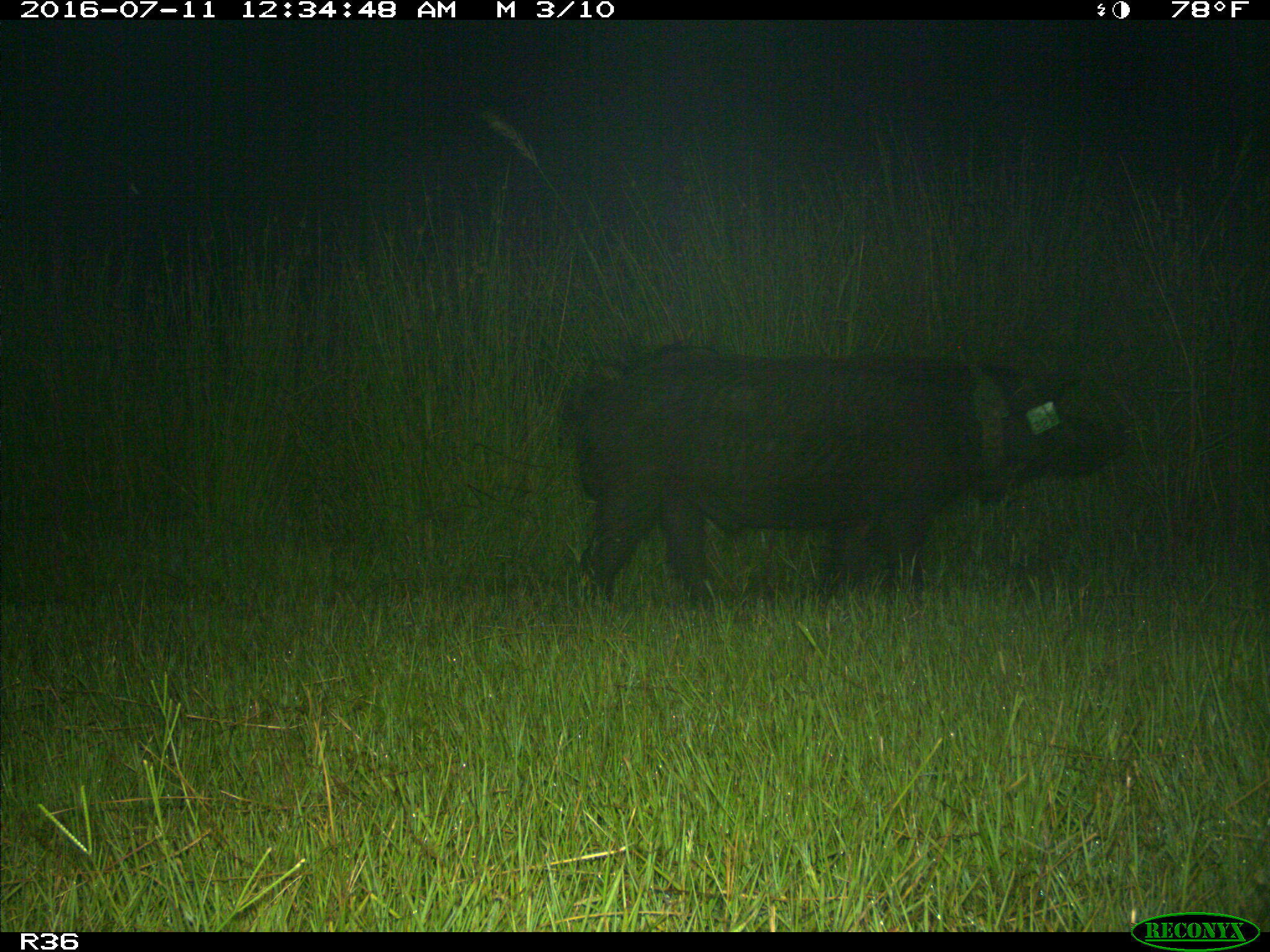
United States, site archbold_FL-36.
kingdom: Animalia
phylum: Chordata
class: Mammalia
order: Artiodactyla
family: Suidae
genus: Sus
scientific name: Sus scrofa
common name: wild boar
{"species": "Sus scrofa (wild boar)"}